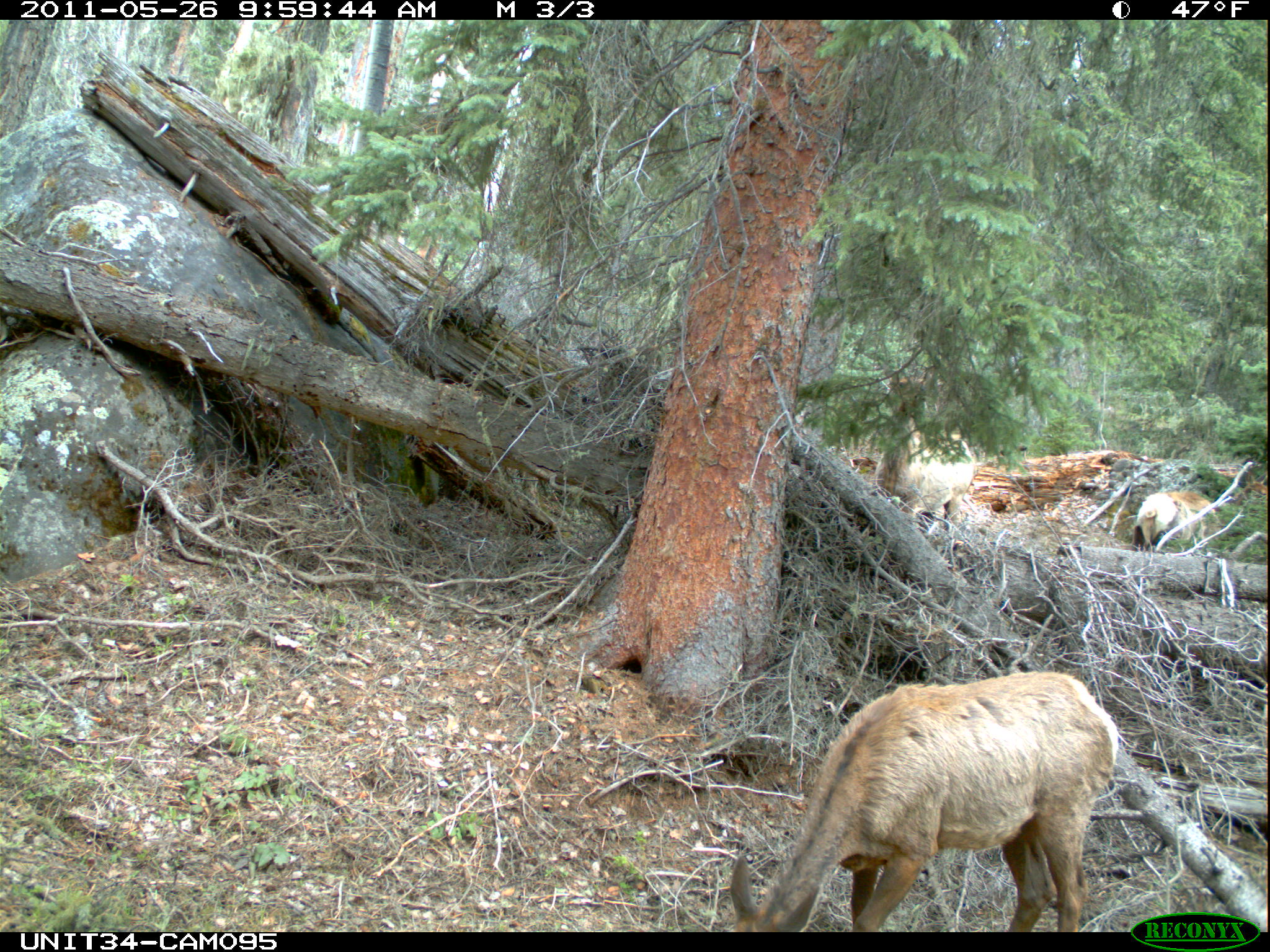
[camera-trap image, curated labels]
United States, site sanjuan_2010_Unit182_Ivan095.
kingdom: Animalia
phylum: Chordata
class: Mammalia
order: Artiodactyla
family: Cervidae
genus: Cervus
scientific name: Cervus elaphus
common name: red deer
Cervus elaphus (red deer).